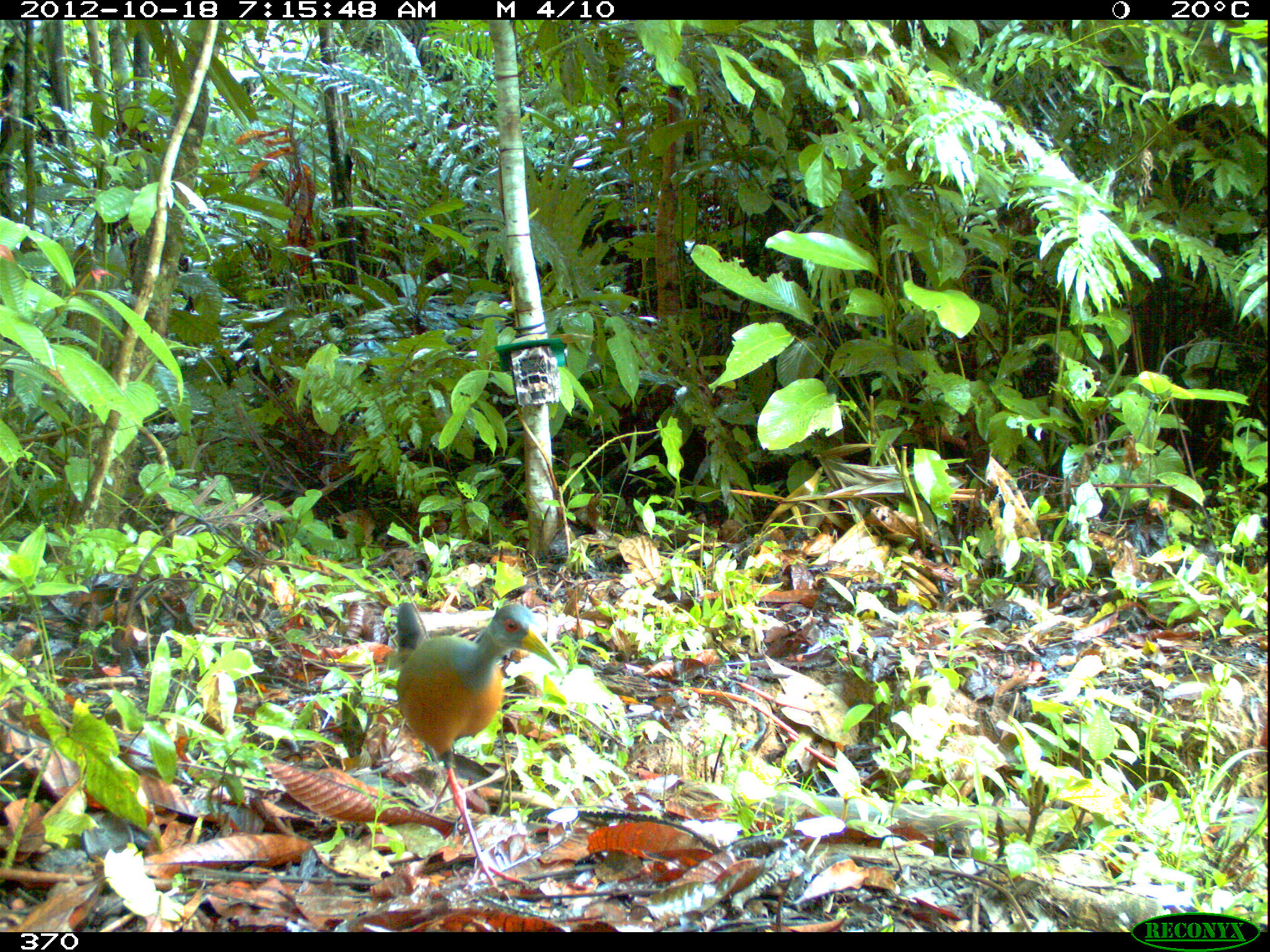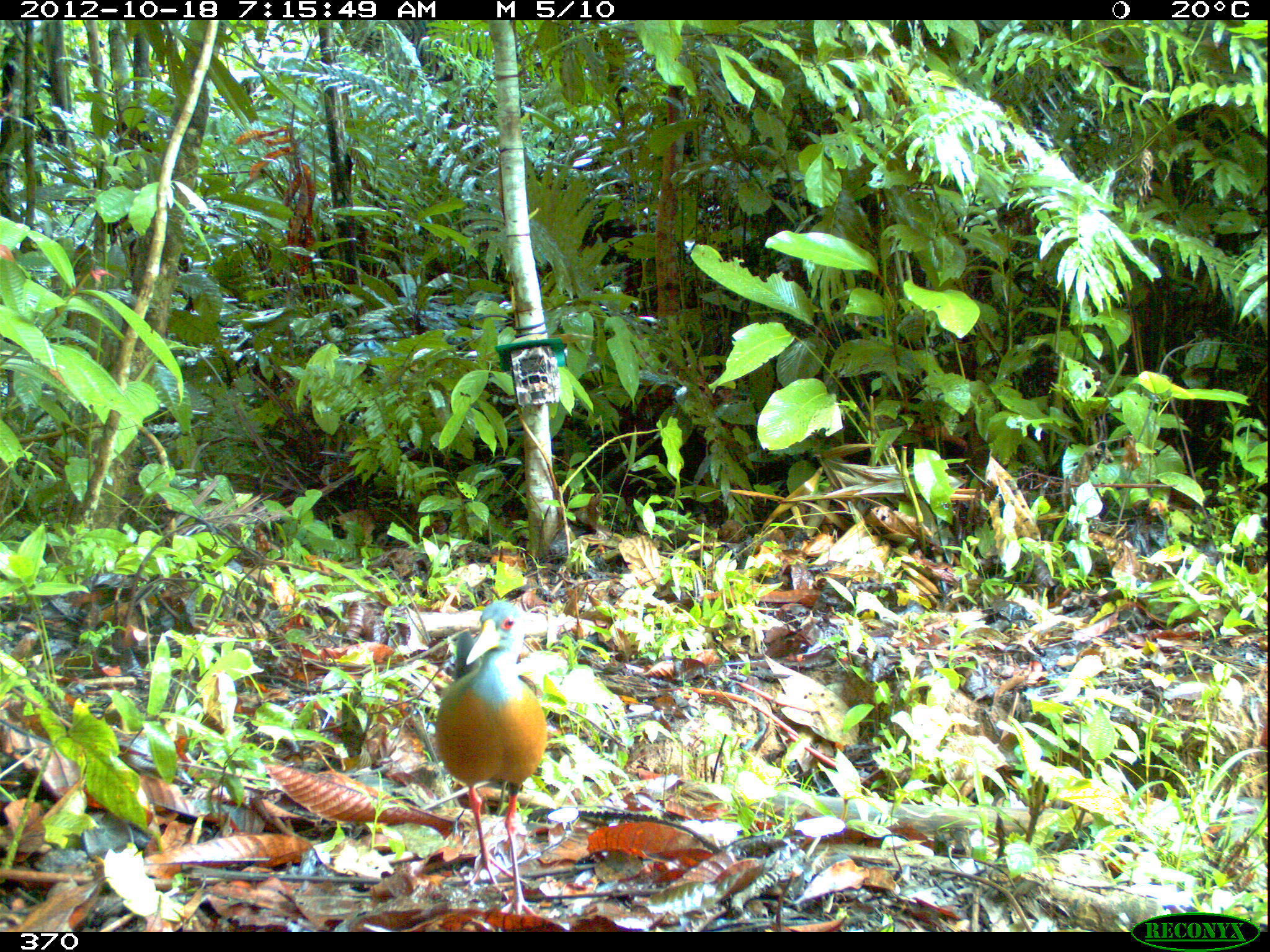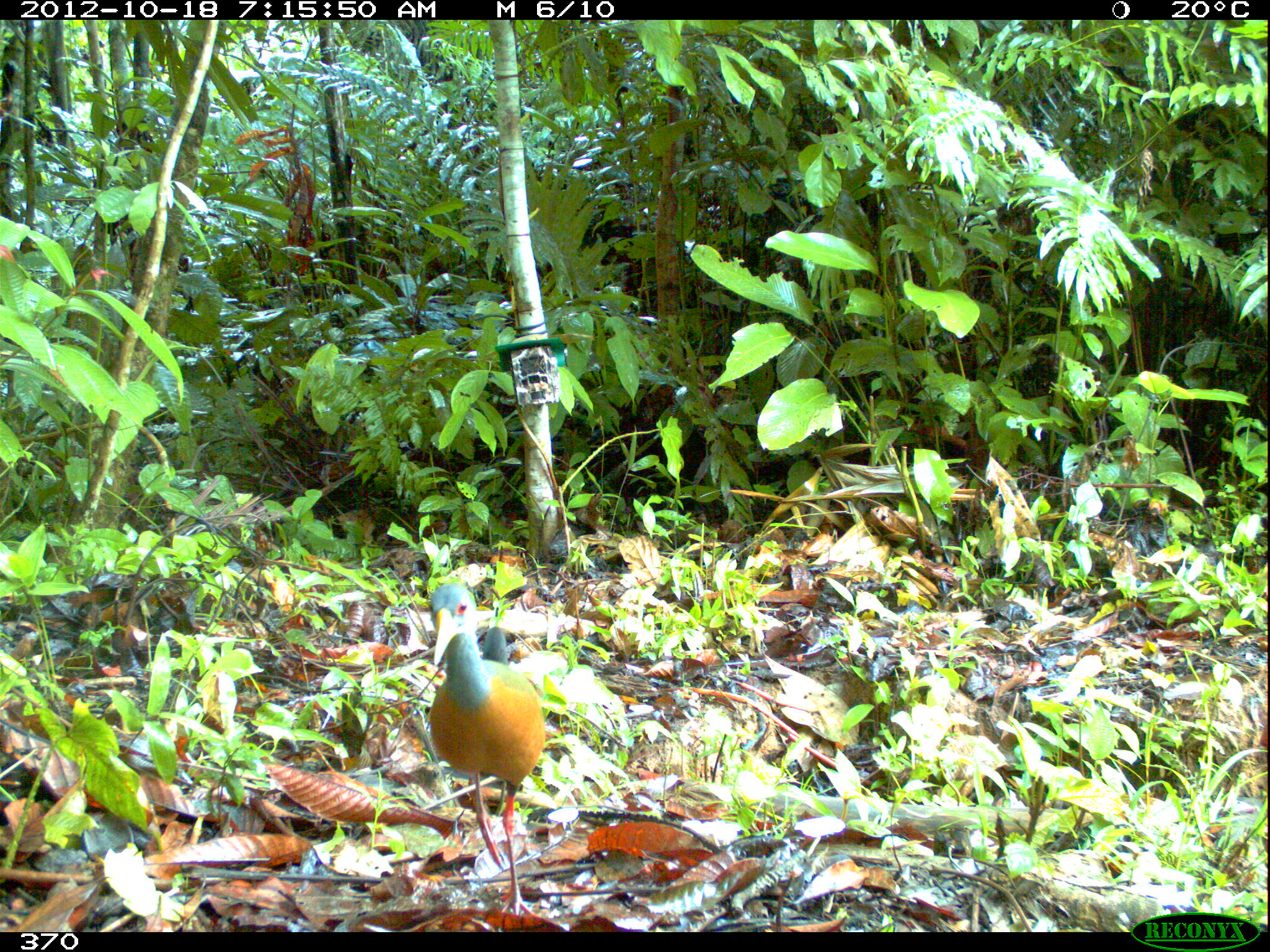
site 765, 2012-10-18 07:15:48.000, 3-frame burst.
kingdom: Animalia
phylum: Chordata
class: Aves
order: Gruiformes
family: Rallidae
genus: Aramides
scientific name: Aramides cajaneus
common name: gray-cowled wood-rail